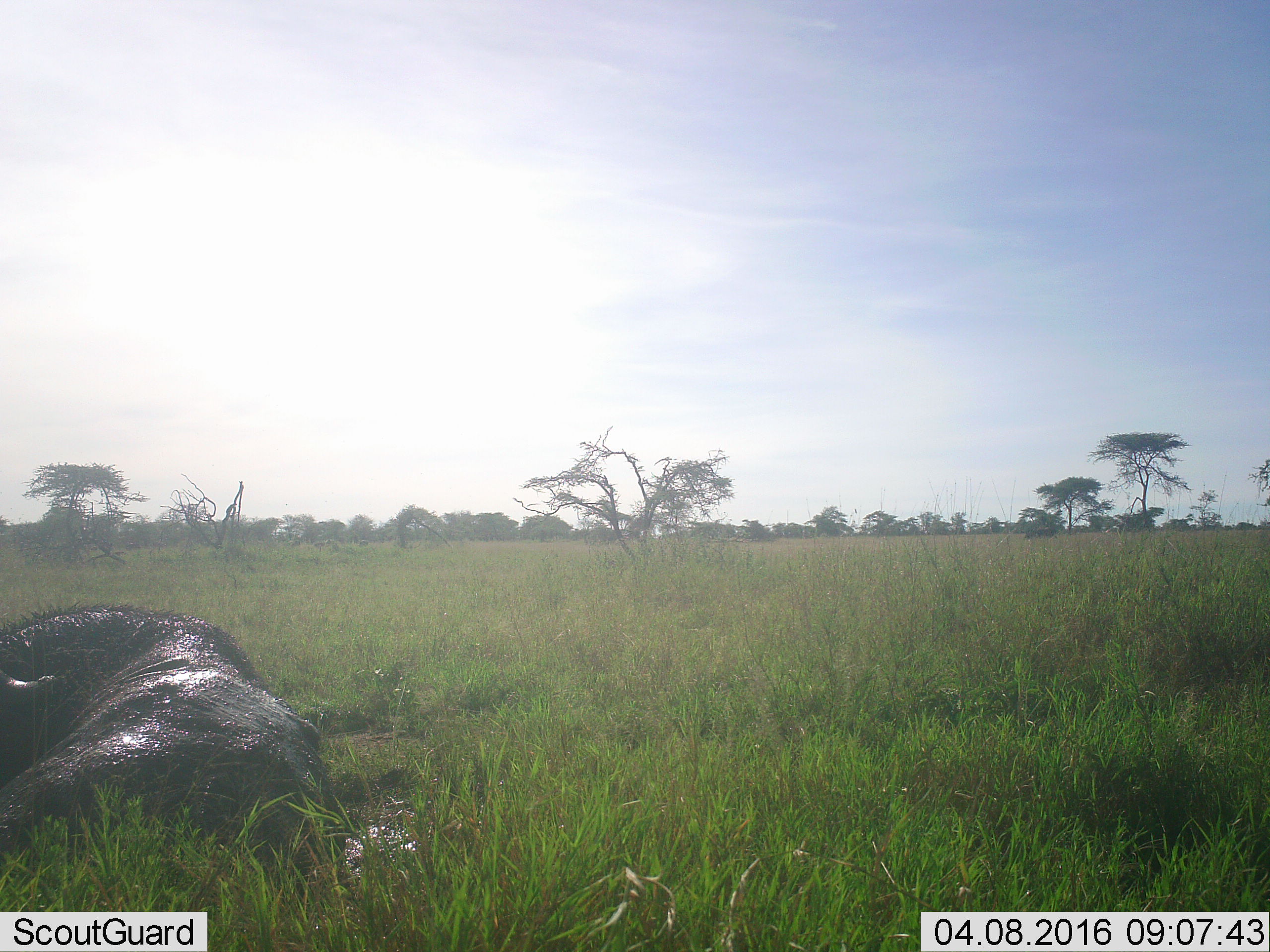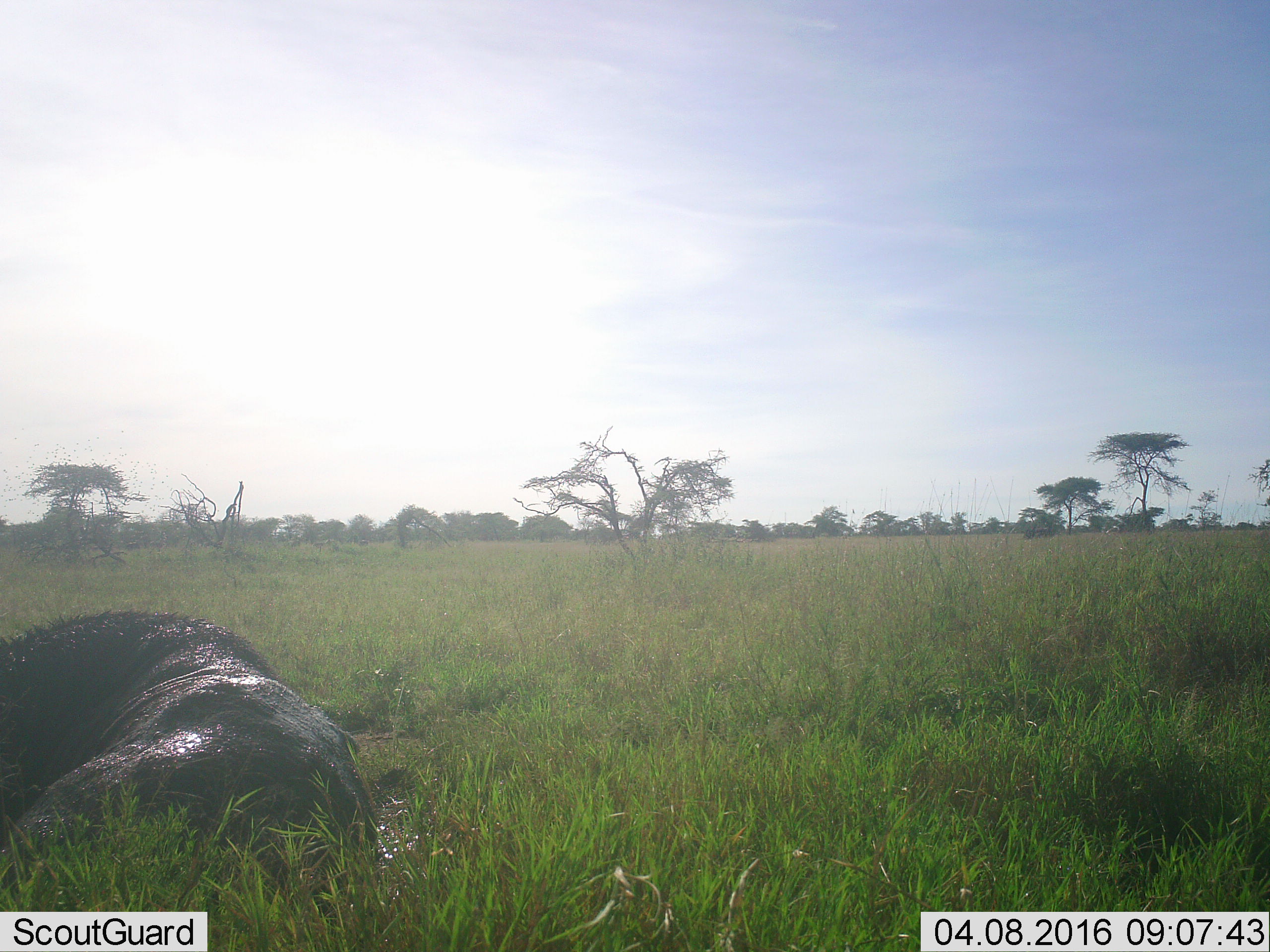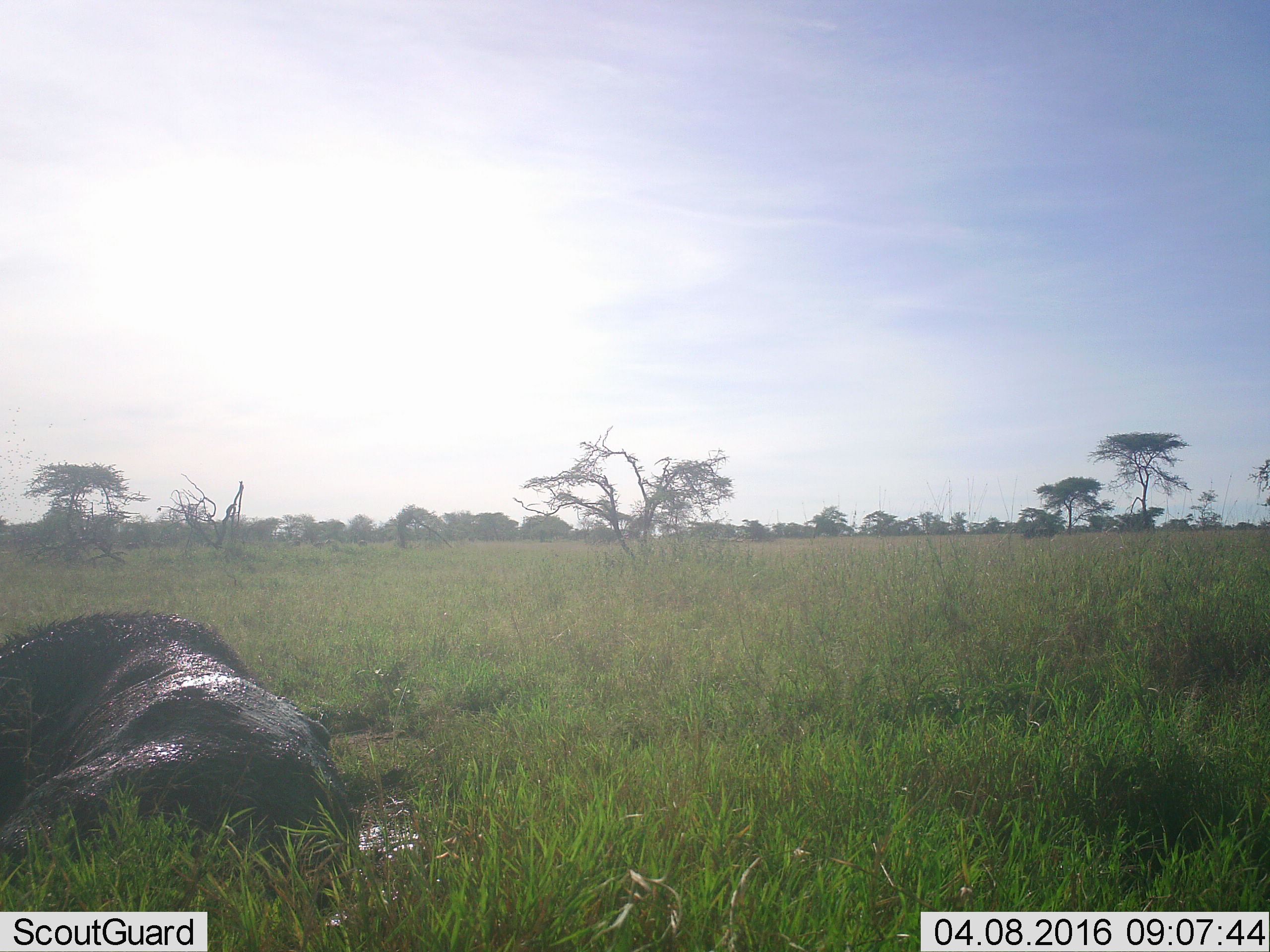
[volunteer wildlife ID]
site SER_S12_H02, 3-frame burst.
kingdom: Animalia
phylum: Chordata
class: Mammalia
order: Artiodactyla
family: Bovidae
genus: Syncerus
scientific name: Syncerus caffer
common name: african buffalo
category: buffalo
Buffalo (african buffalo) (Syncerus caffer), count 1. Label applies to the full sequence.